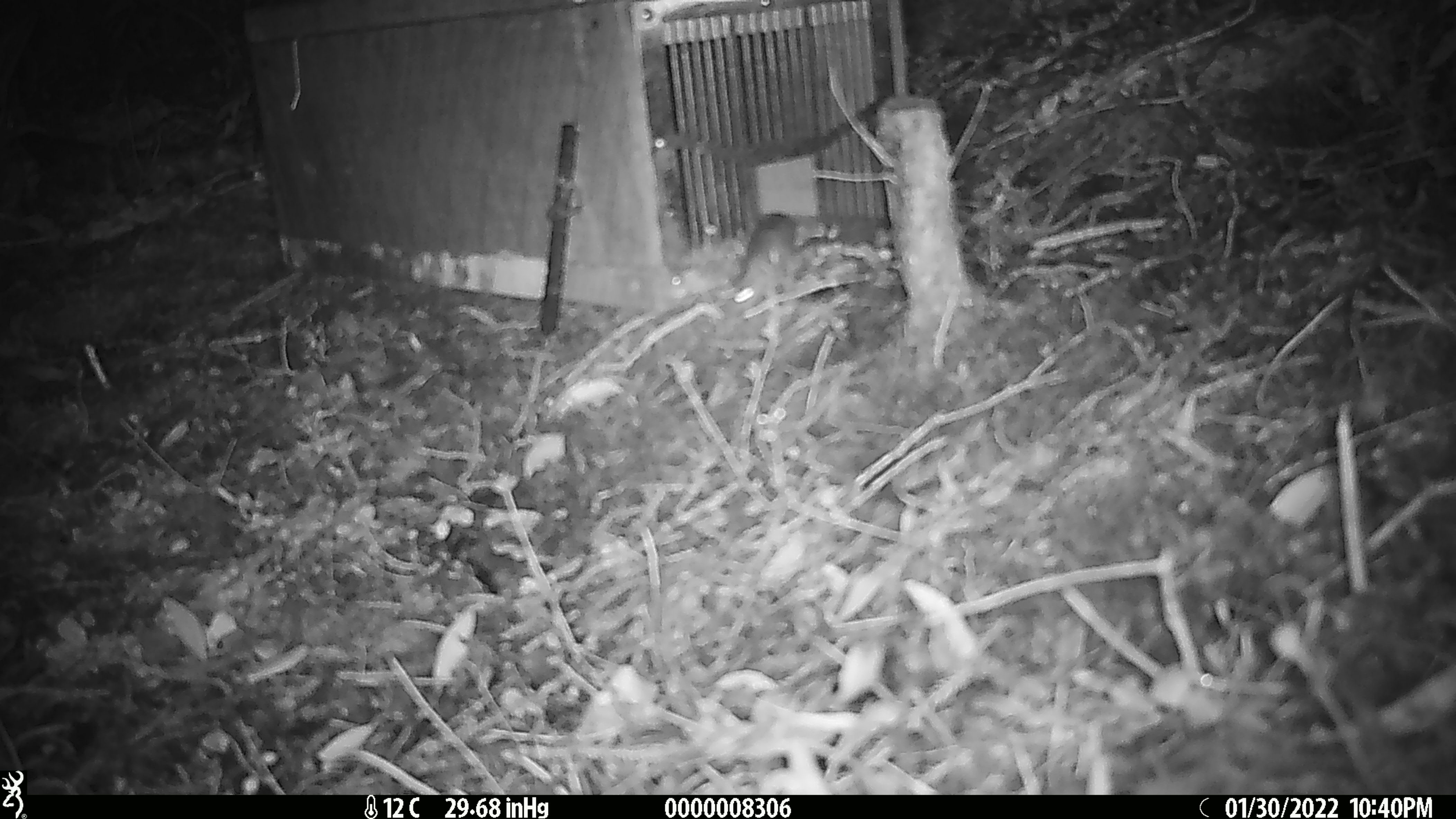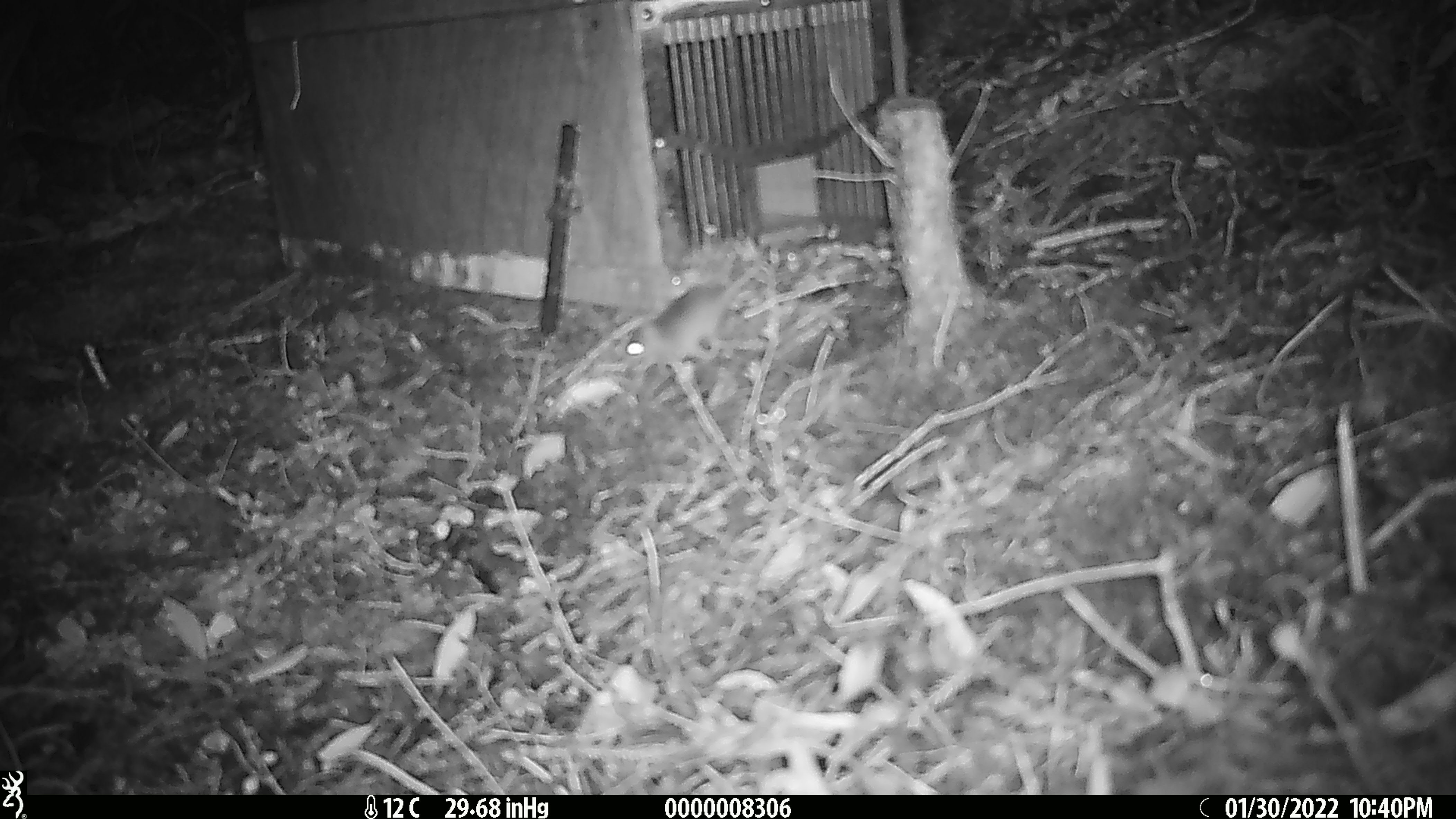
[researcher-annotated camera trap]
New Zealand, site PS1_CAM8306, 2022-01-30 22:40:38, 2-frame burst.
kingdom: Animalia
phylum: Chordata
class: Mammalia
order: Rodentia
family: Muridae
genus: Mus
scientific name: Mus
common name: mouse